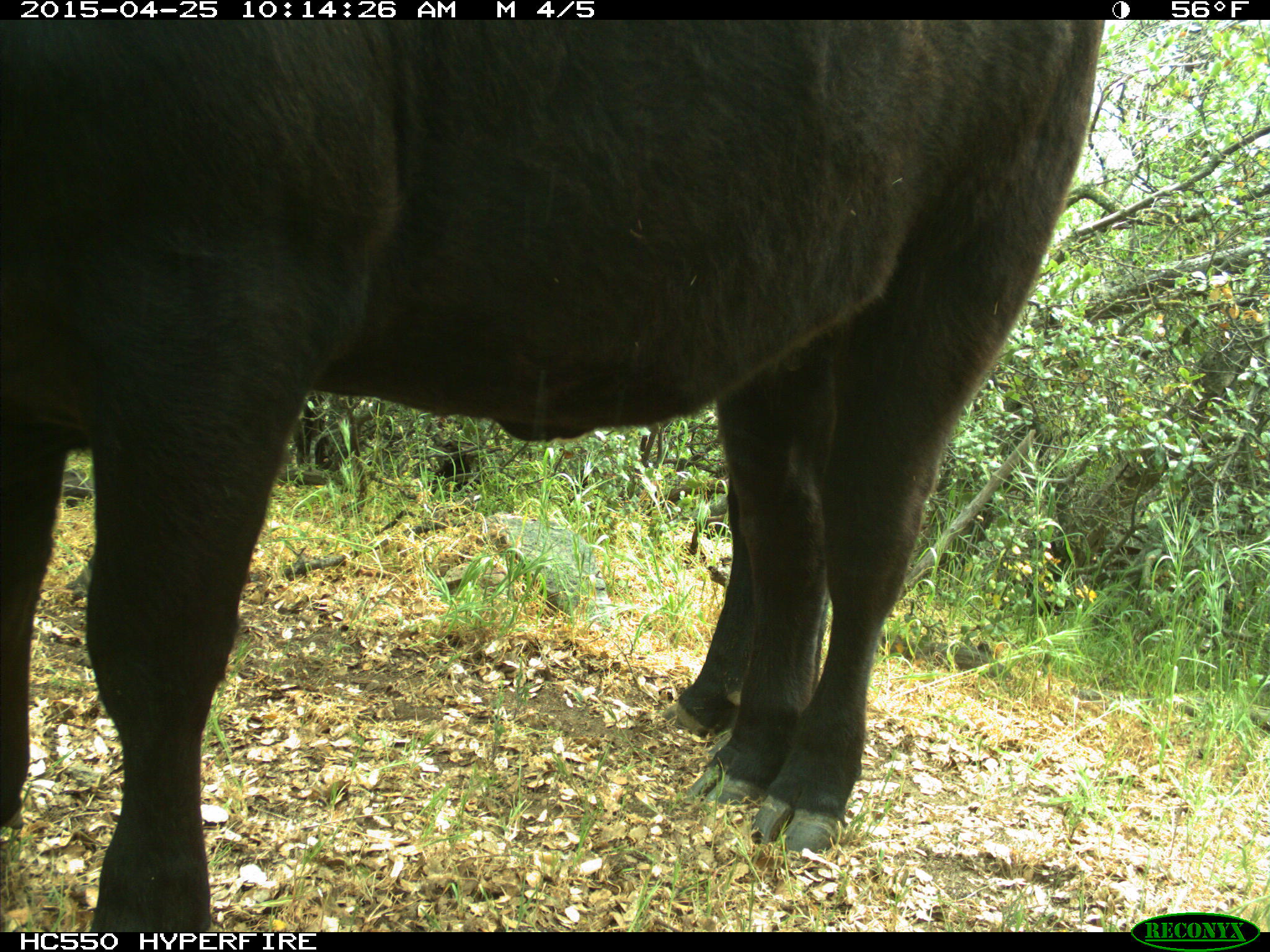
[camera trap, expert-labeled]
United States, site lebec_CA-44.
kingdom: Animalia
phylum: Chordata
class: Mammalia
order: Artiodactyla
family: Suidae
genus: Sus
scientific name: Sus scrofa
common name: wild boar